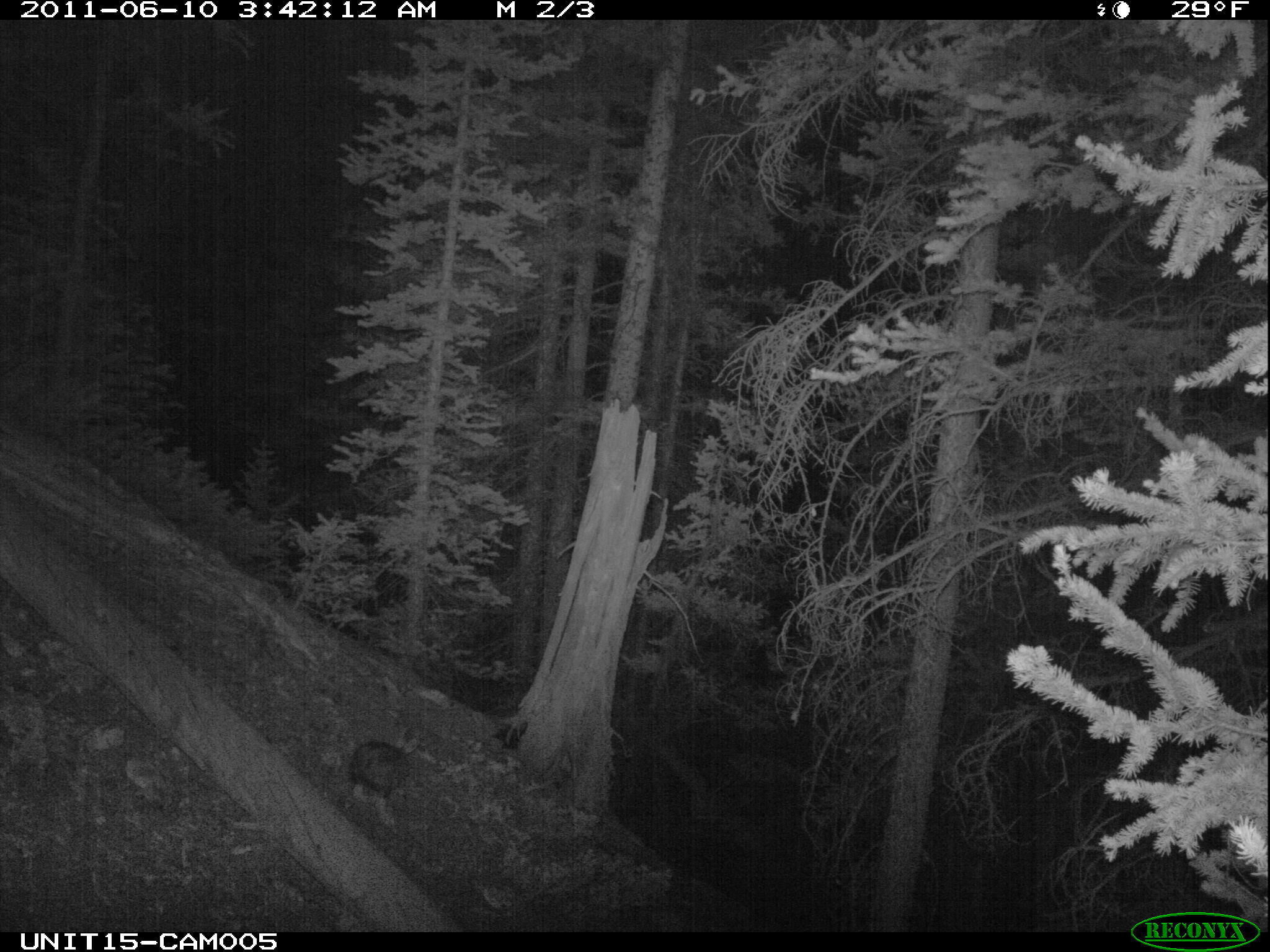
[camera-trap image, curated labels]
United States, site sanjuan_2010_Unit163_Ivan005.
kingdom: Animalia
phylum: Chordata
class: Mammalia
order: Lagomorpha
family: Leporidae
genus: Lepus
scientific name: Lepus americanus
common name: snowshoe hare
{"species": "Lepus americanus (snowshoe hare)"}